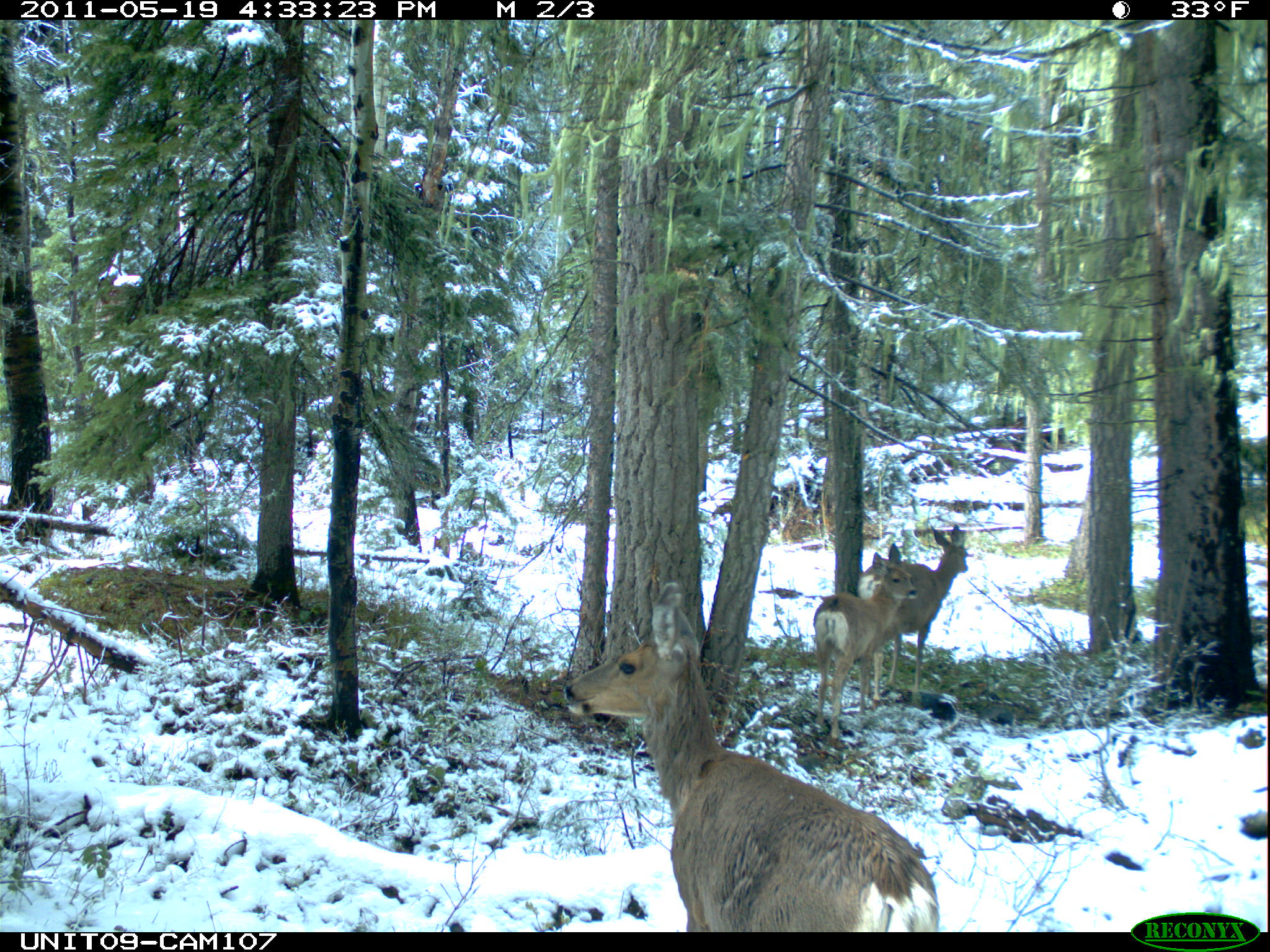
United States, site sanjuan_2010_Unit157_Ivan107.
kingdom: Animalia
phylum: Chordata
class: Mammalia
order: Artiodactyla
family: Cervidae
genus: Odocoileus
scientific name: Odocoileus hemionus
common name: mule deer